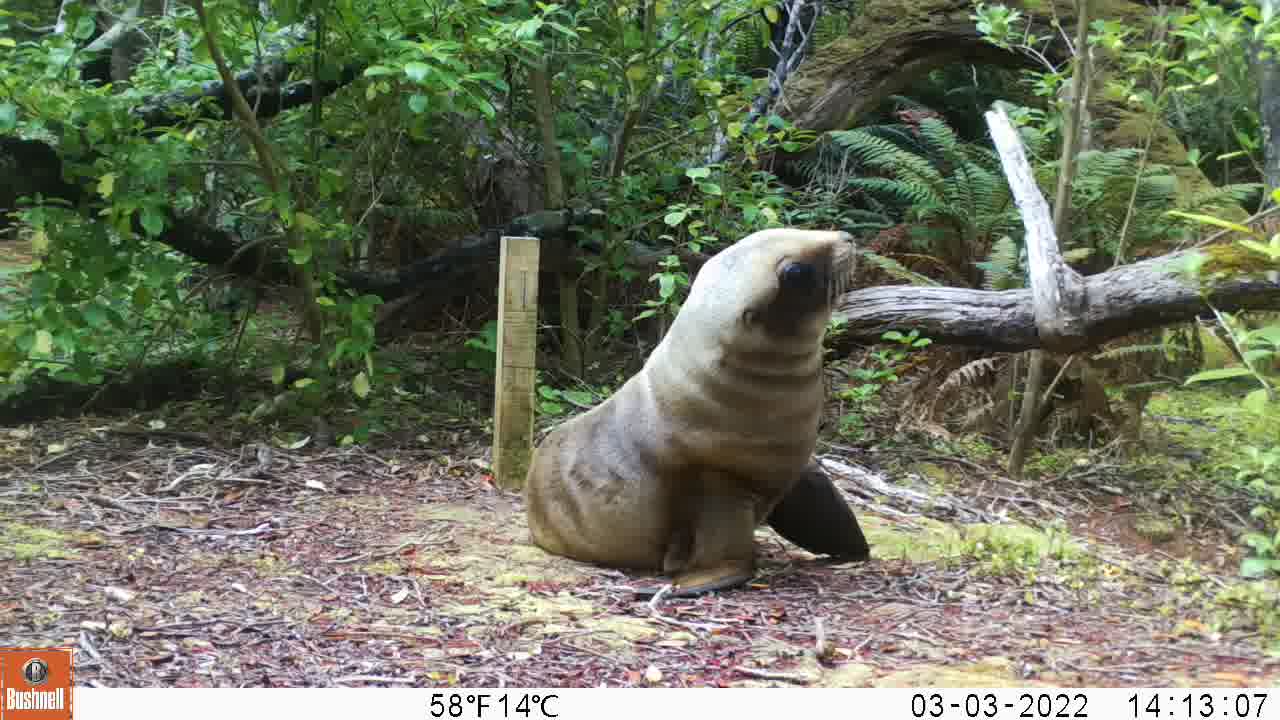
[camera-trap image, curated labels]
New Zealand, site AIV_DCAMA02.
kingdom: Animalia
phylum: Chordata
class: Mammalia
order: Carnivora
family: Otariidae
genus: Phocarctos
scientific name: Phocarctos hookeri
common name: new zealand sea lion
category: sealion